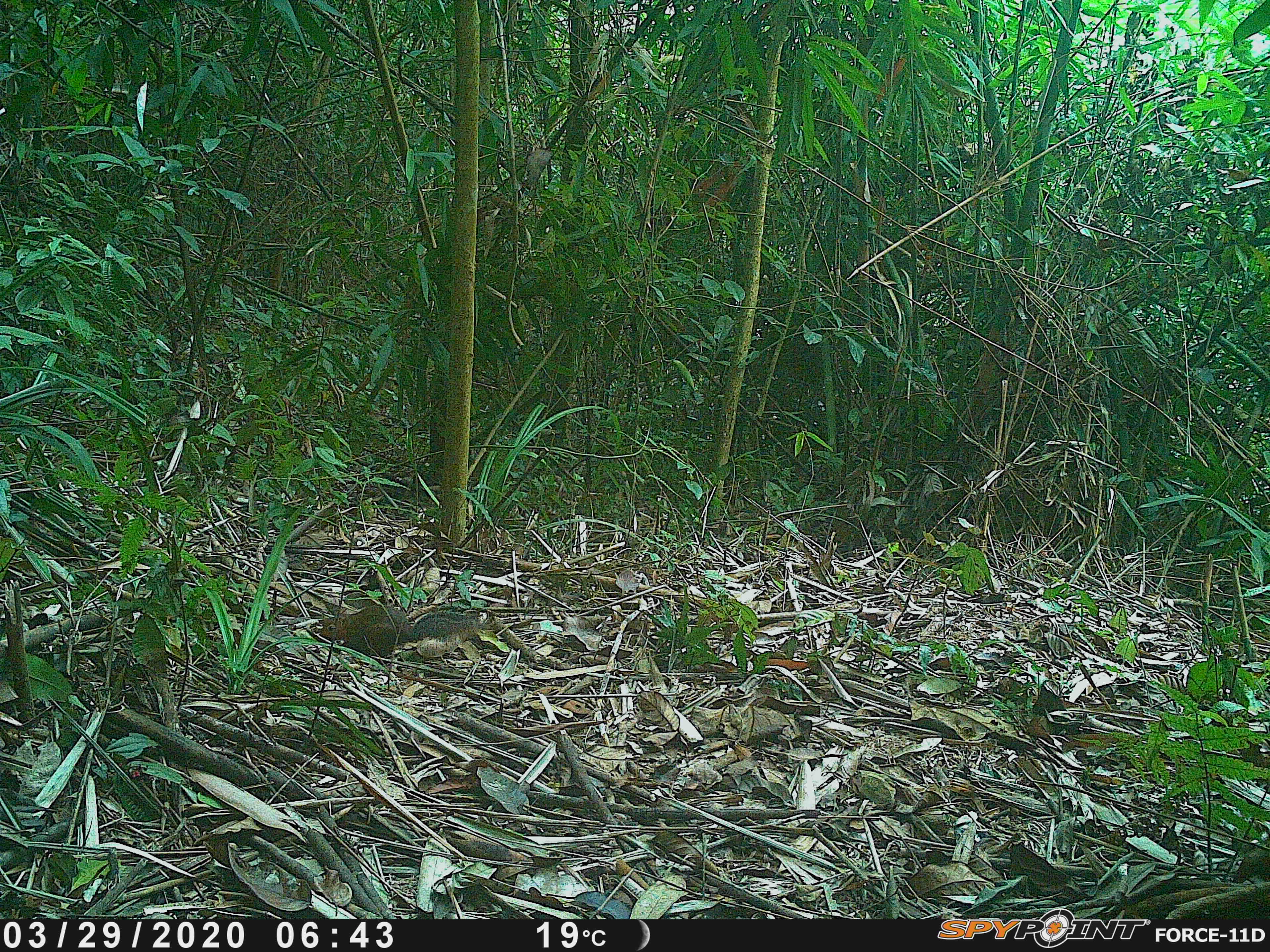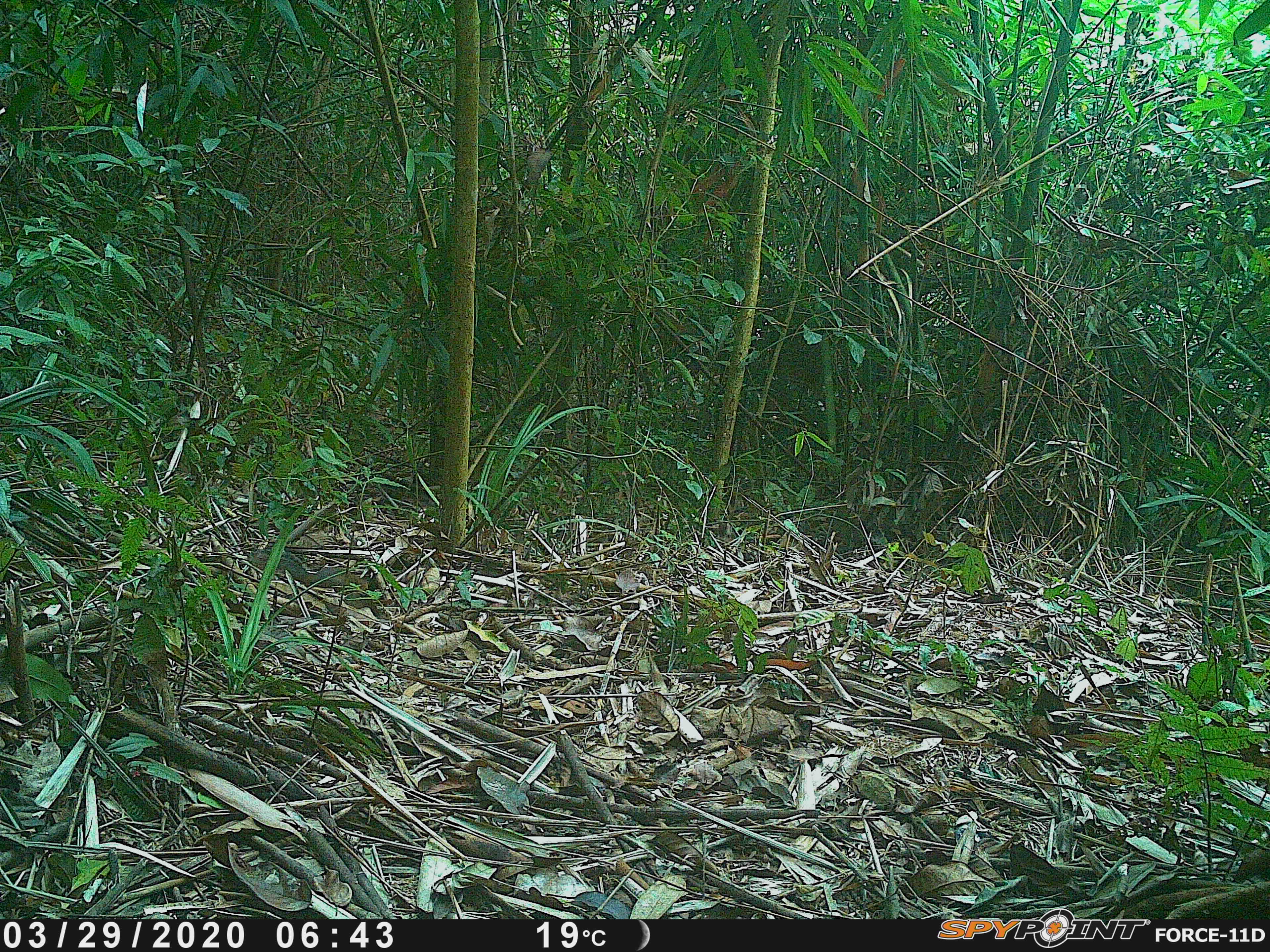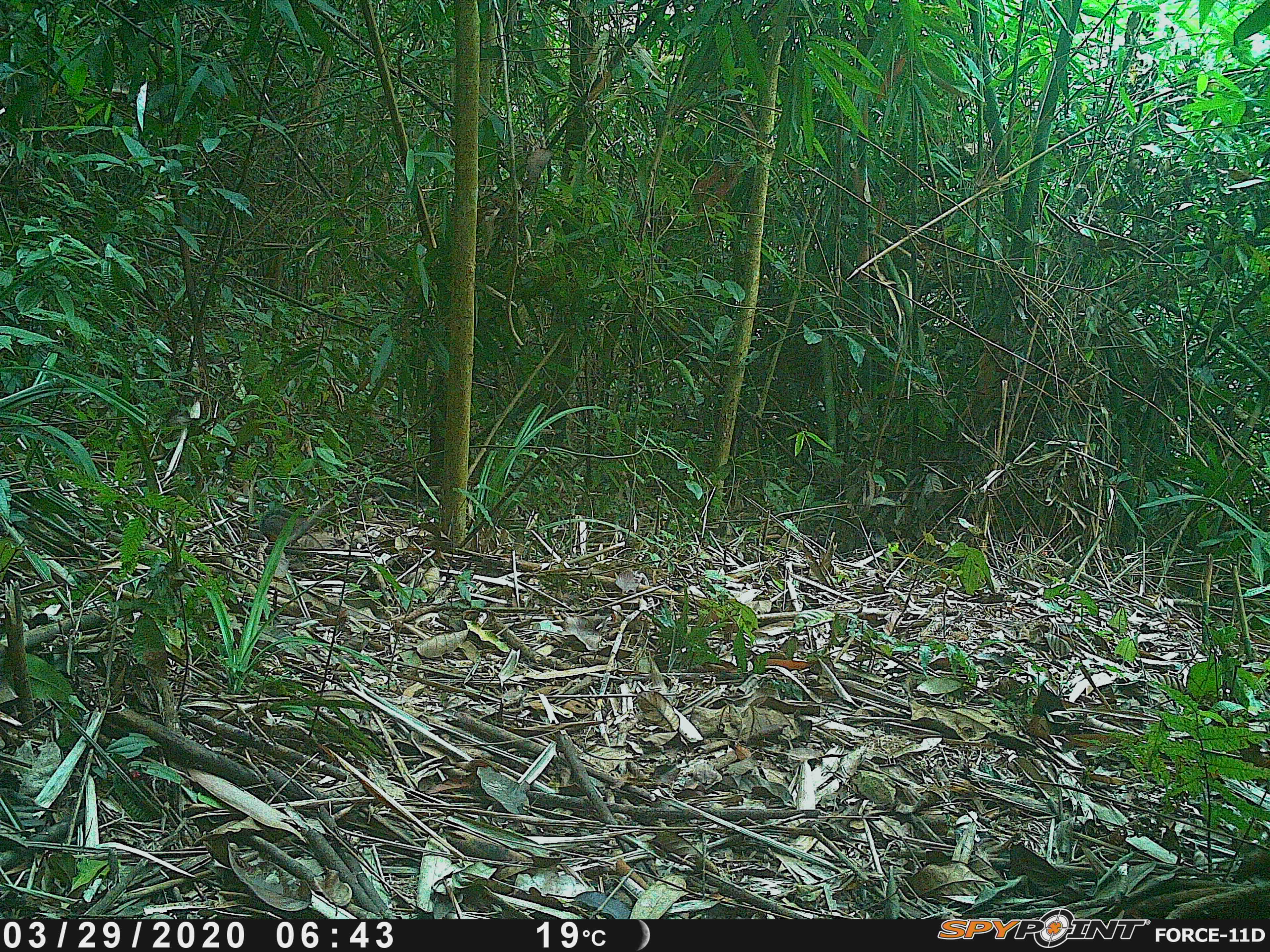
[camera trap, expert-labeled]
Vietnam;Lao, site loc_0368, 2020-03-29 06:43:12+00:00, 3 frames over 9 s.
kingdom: Animalia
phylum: Chordata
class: Mammalia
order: Rodentia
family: Sciuridae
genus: Dremomys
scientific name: Dremomys rufigenis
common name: red-cheeked squirrel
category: red cheeked squirrel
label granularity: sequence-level